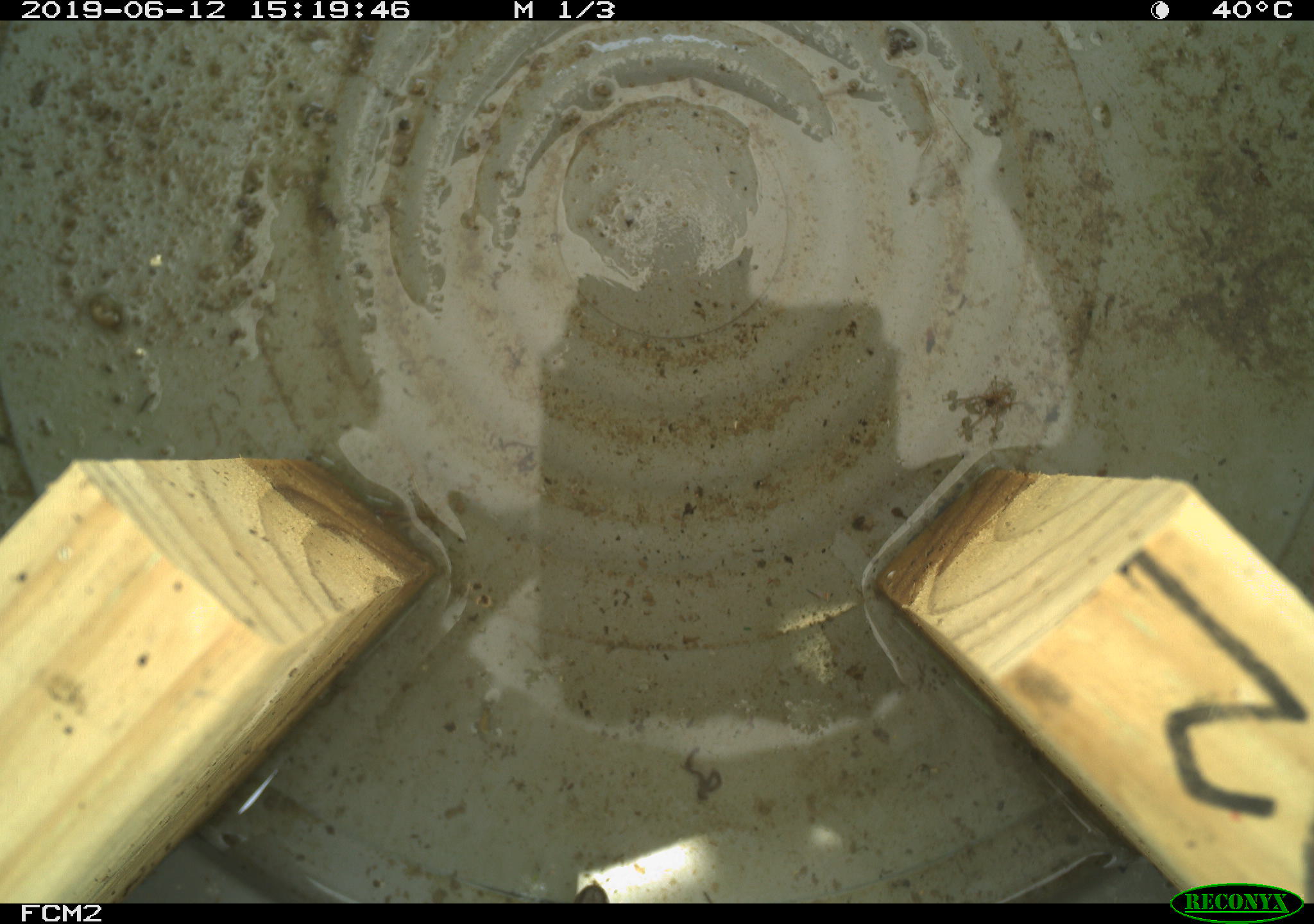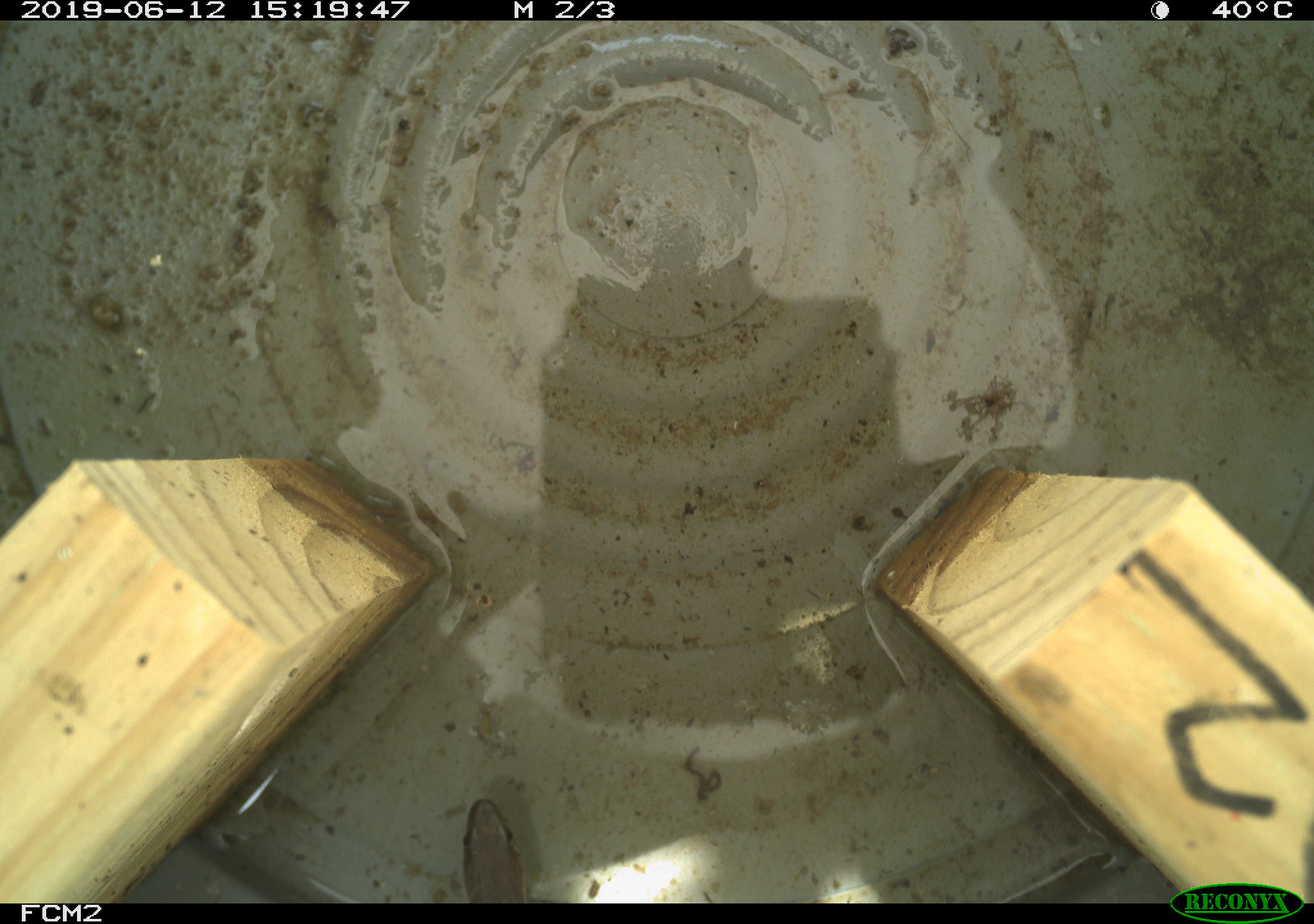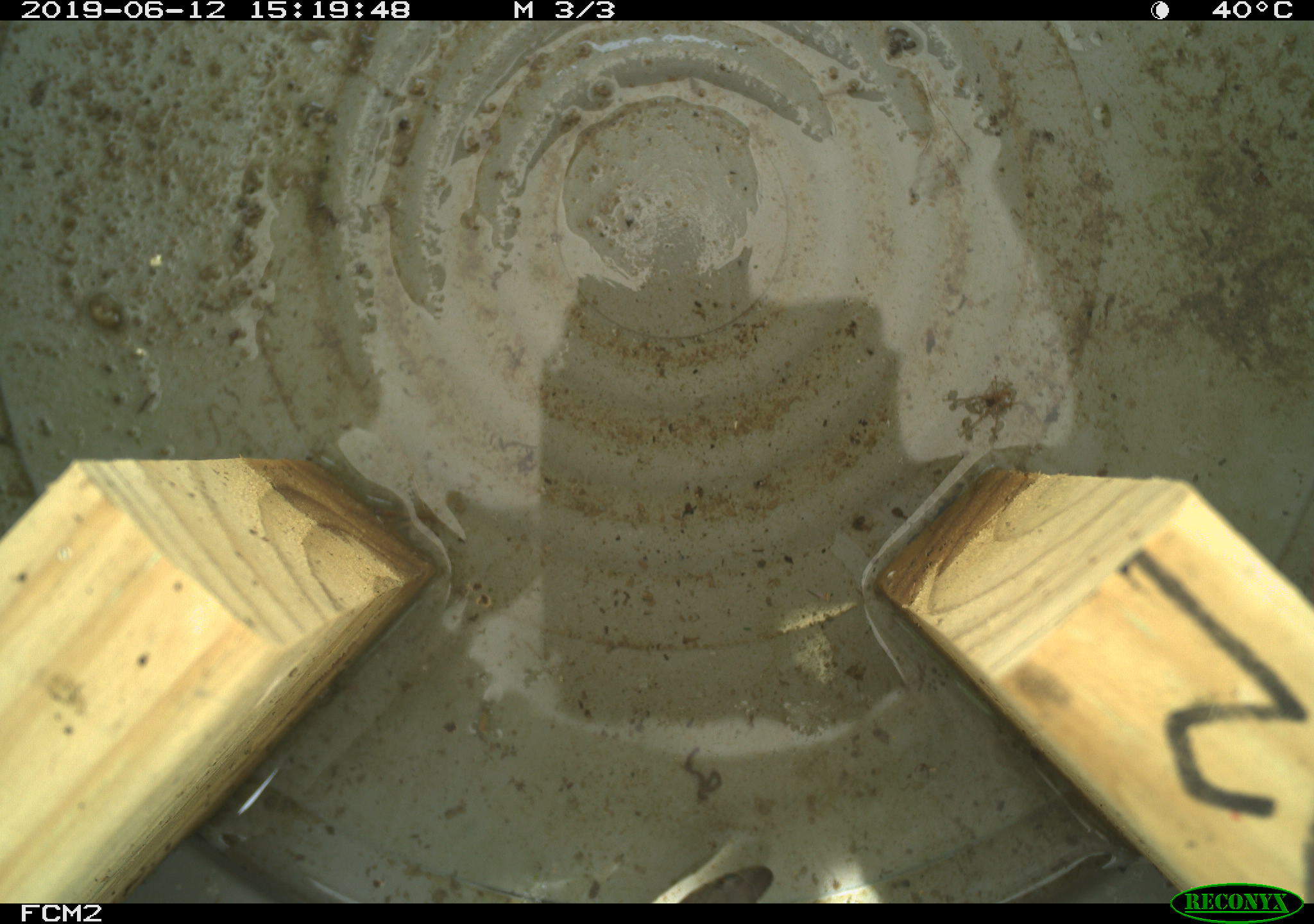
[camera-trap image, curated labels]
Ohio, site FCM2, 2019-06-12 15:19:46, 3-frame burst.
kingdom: Animalia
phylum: Chordata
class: Reptilia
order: Squamata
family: Colubridae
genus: Thamnophis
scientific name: Thamnophis sirtalis sirtalis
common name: eastern gartersnake